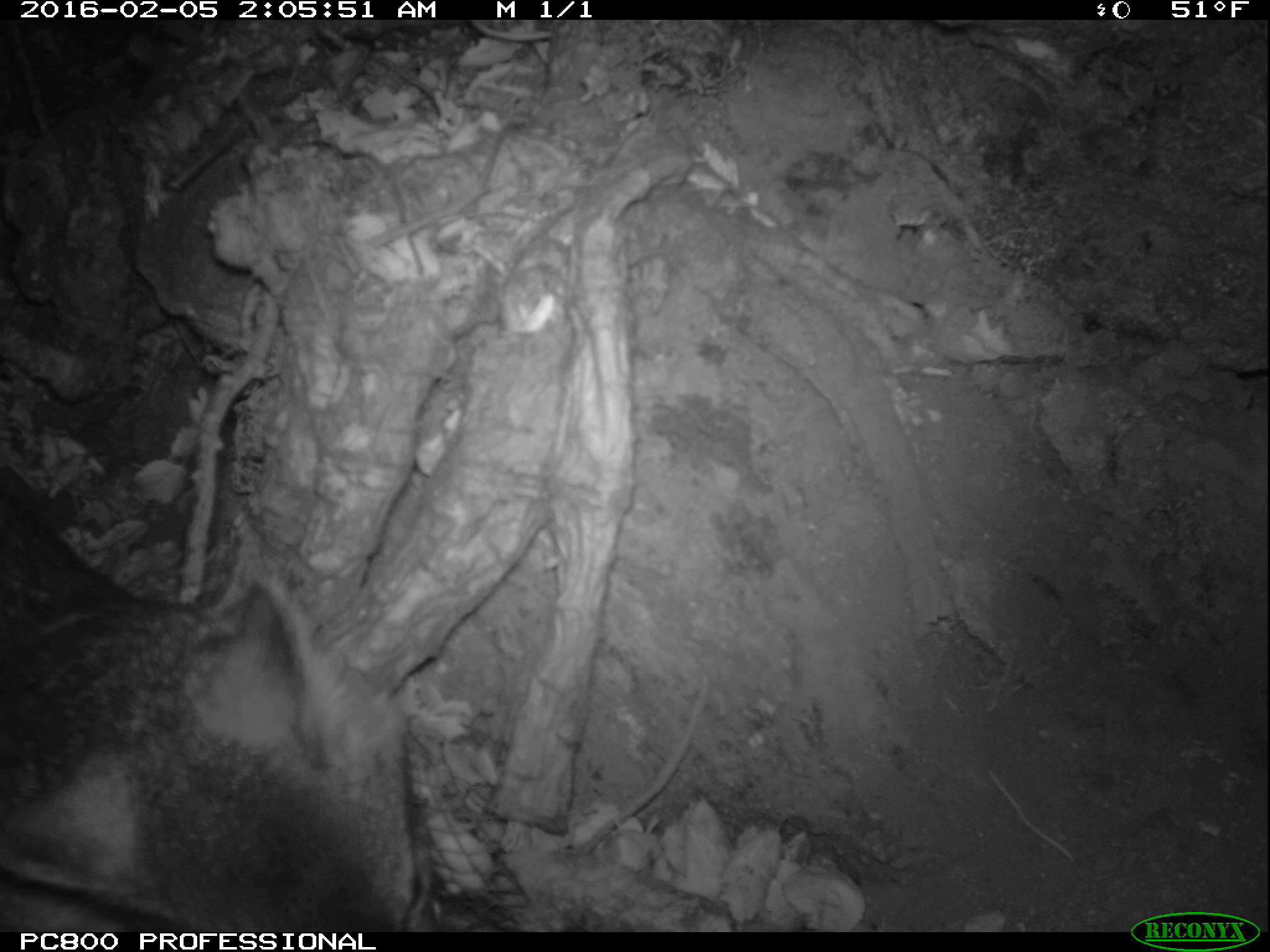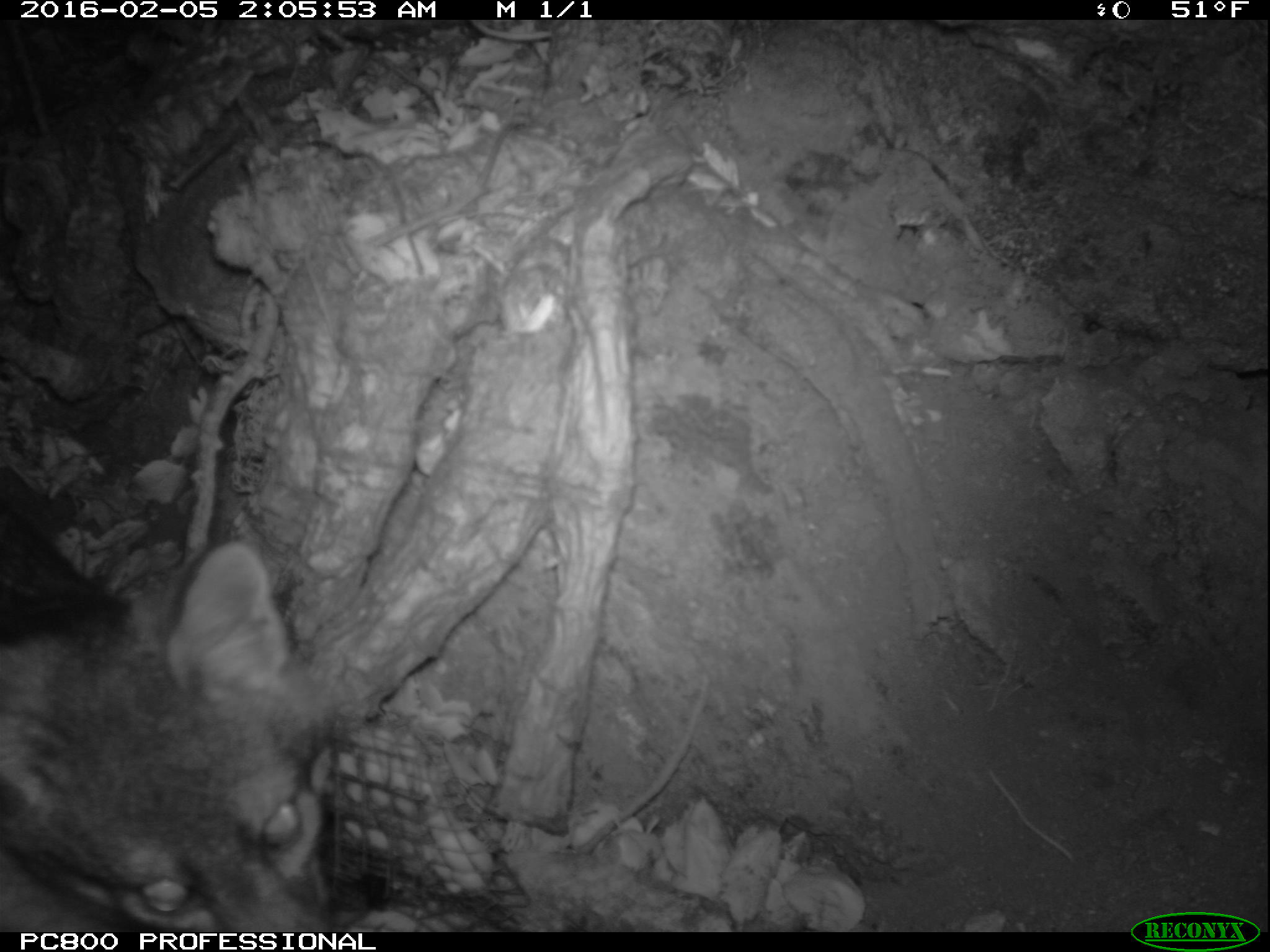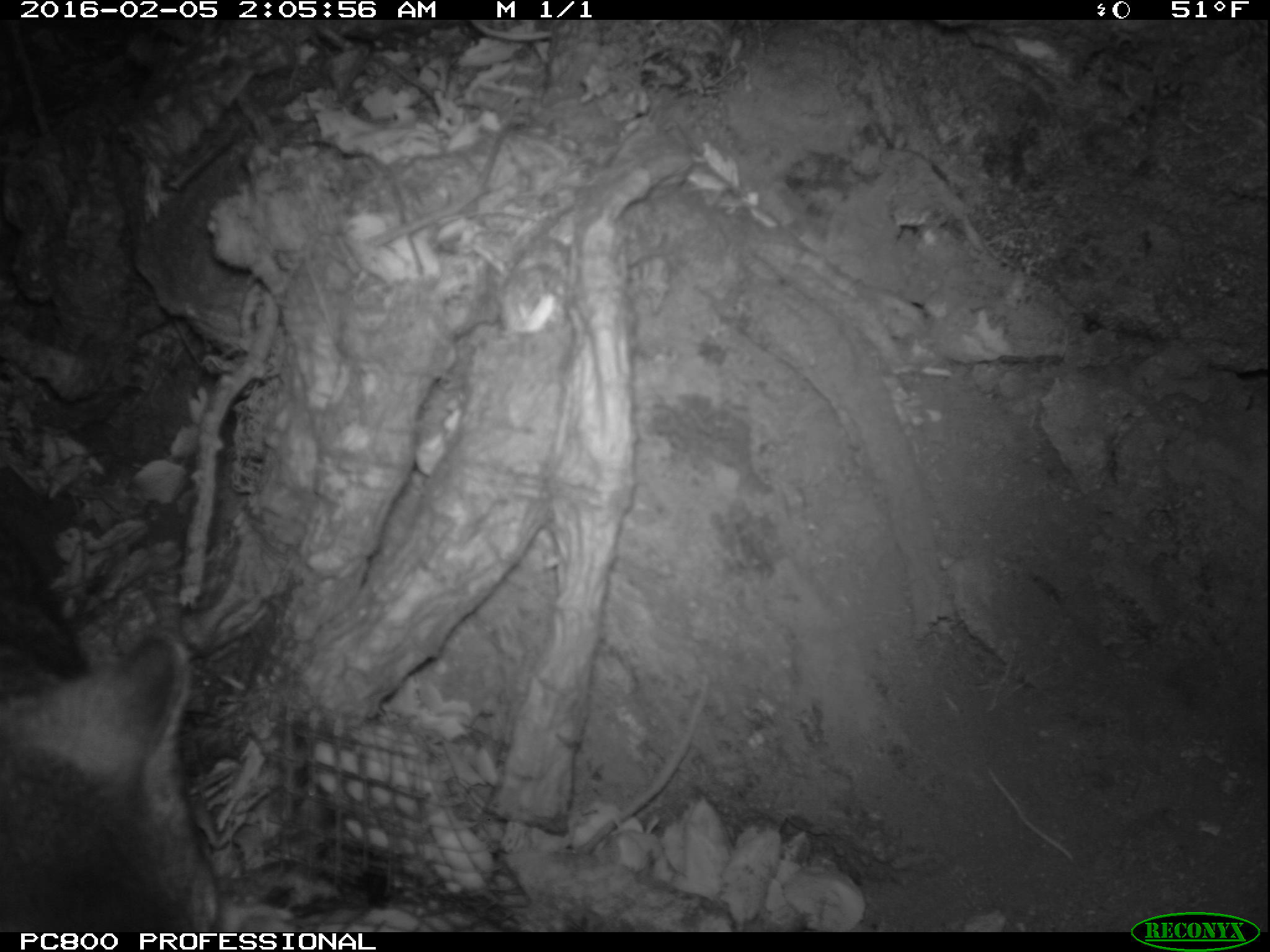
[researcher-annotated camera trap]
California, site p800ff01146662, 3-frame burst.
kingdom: Animalia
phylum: Chordata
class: Mammalia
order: Carnivora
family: Canidae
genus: Urocyon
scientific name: Urocyon littoralis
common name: island fox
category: fox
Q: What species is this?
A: Fox (island fox) (Urocyon littoralis).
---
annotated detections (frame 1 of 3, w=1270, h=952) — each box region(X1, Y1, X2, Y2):
fox: region(0, 462, 431, 930)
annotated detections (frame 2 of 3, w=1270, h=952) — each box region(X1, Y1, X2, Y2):
fox: region(0, 500, 347, 930)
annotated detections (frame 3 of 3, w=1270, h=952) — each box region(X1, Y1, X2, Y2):
fox: region(0, 539, 220, 930)